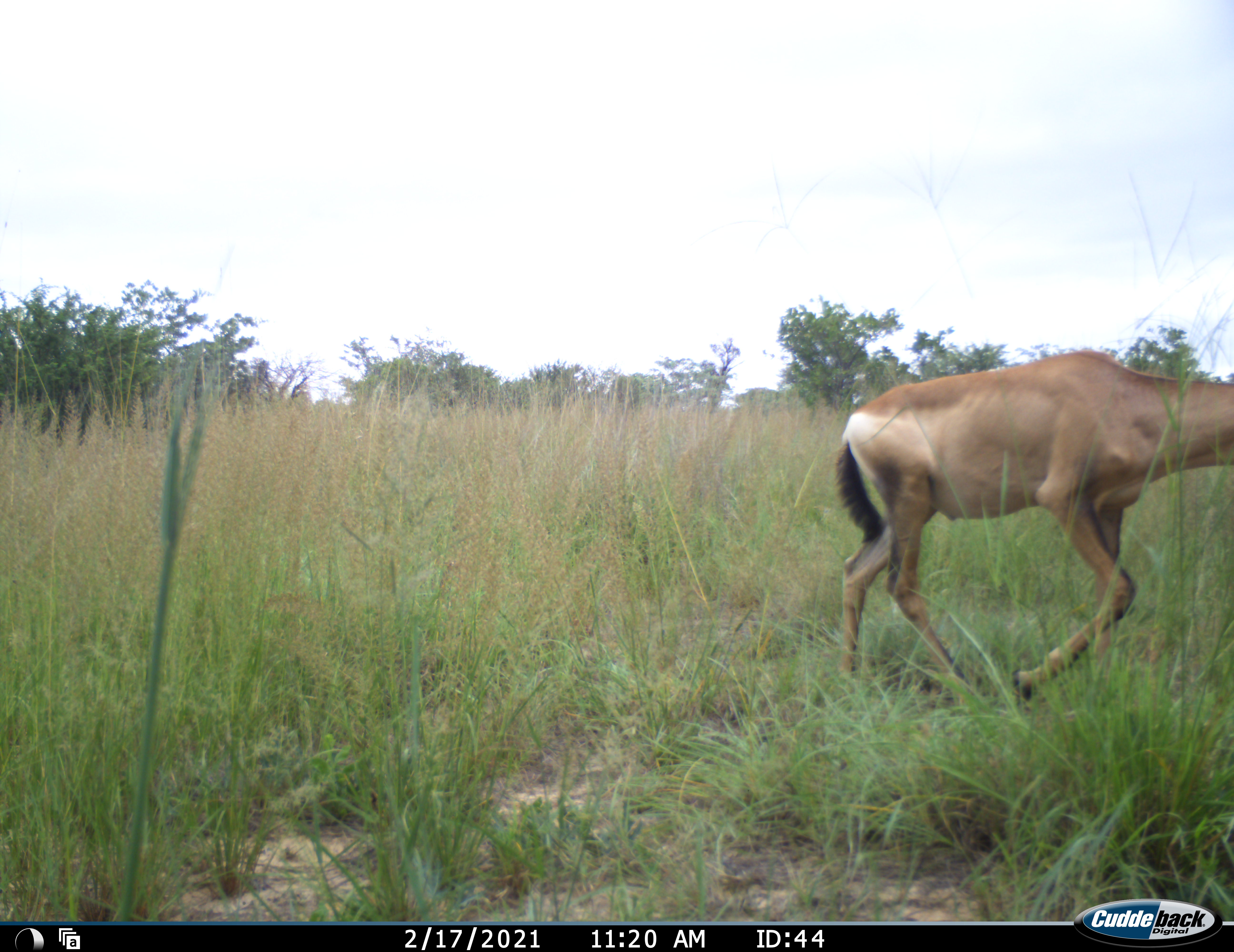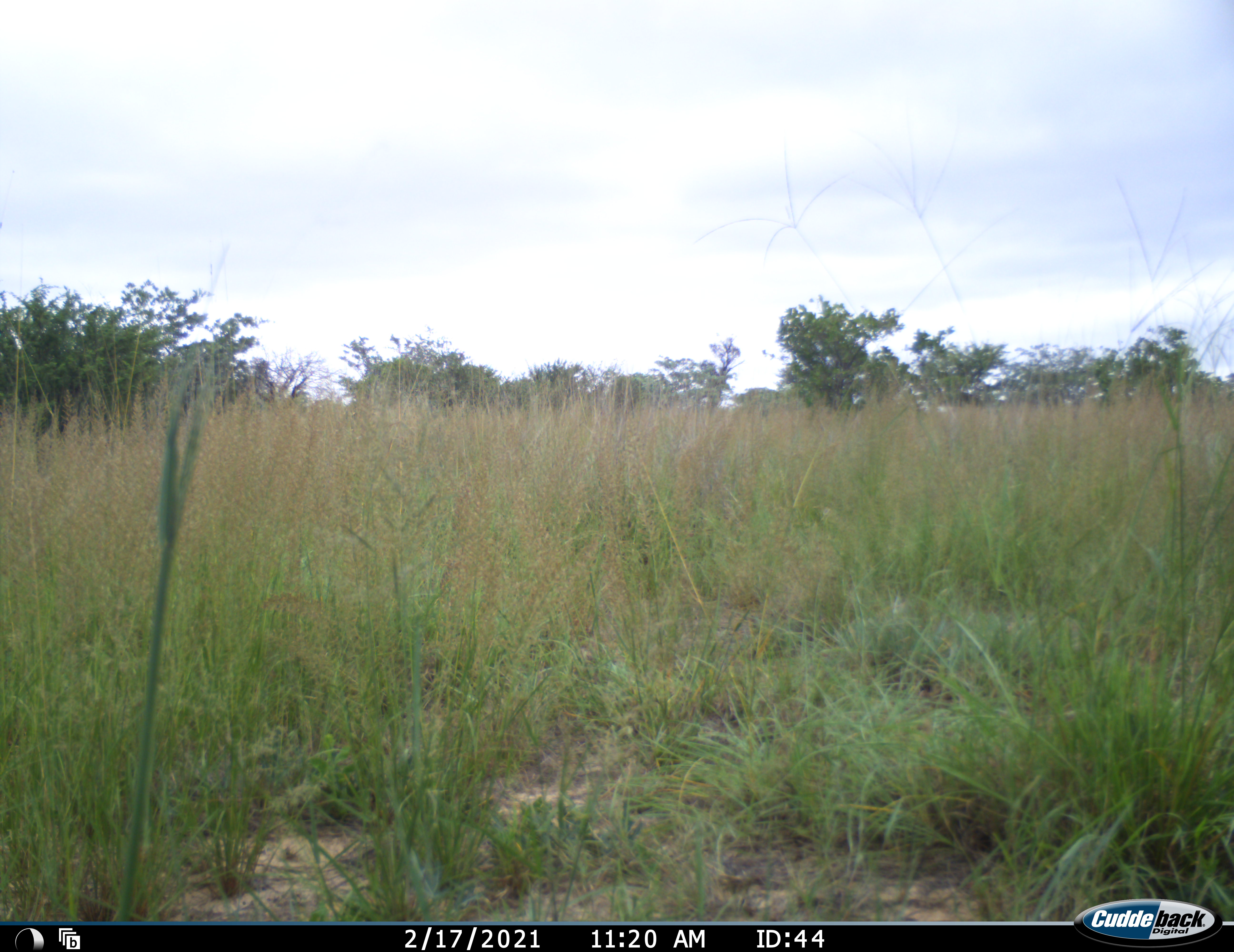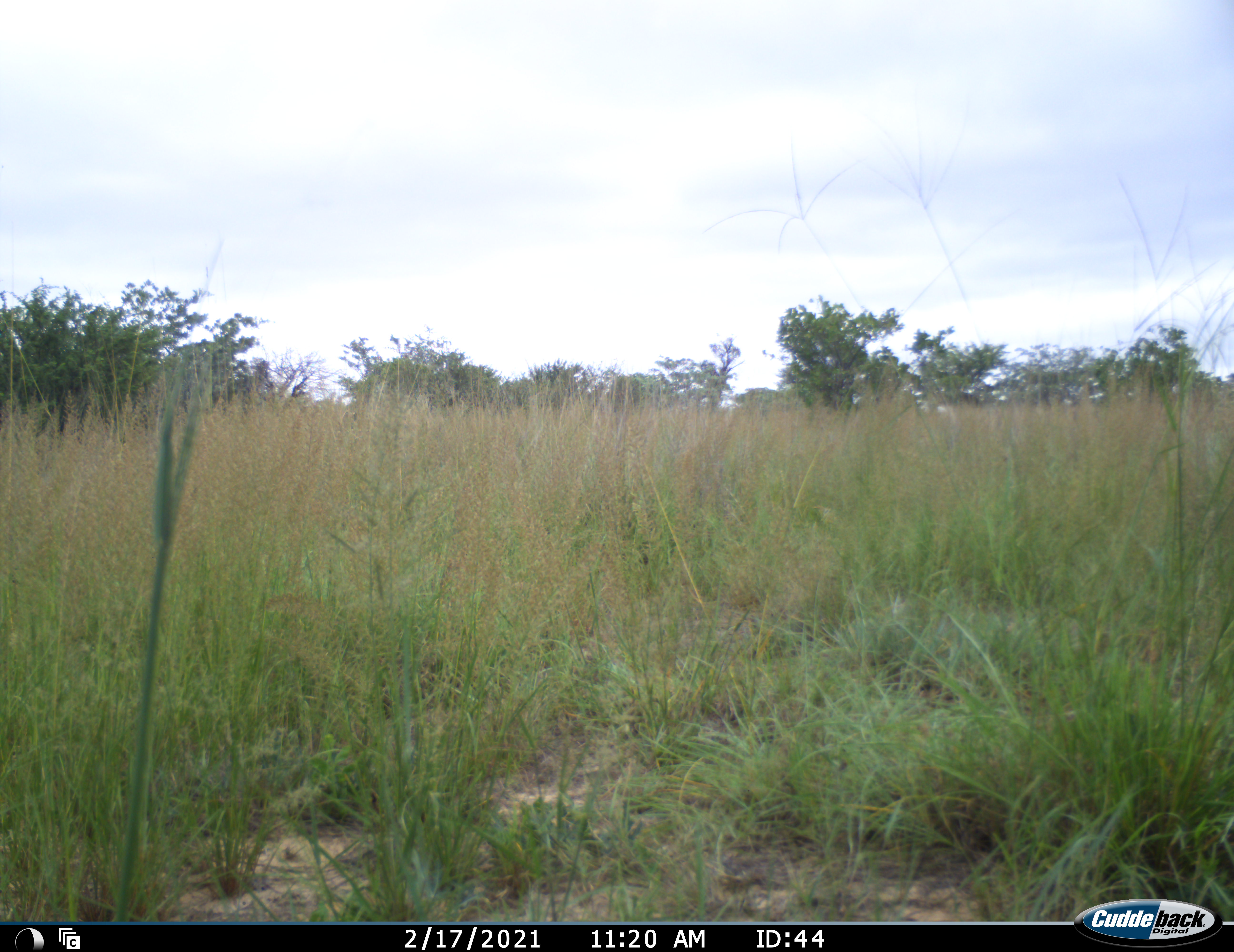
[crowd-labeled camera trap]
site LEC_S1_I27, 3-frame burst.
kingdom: Animalia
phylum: Chordata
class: Mammalia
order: Artiodactyla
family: Bovidae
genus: Alcelaphus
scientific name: Alcelaphus buselaphus caama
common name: red hartebeest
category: hartebeestred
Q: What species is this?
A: Hartebeestred (red hartebeest) (Alcelaphus buselaphus caama).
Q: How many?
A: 1.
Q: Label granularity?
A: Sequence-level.